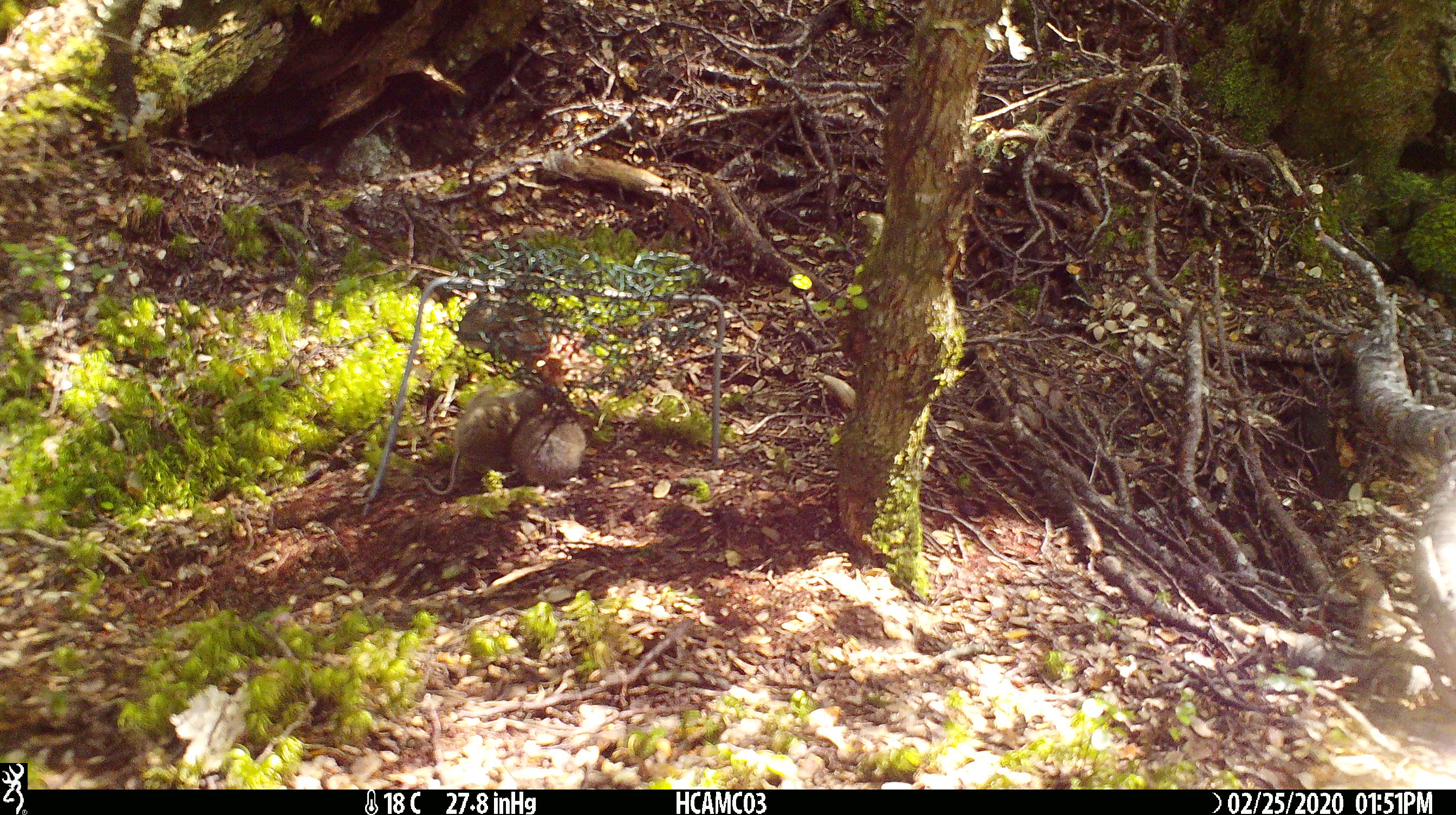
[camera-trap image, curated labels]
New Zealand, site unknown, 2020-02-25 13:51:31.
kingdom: Animalia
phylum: Chordata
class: Mammalia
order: Rodentia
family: Muridae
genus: Mus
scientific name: Mus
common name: mouse